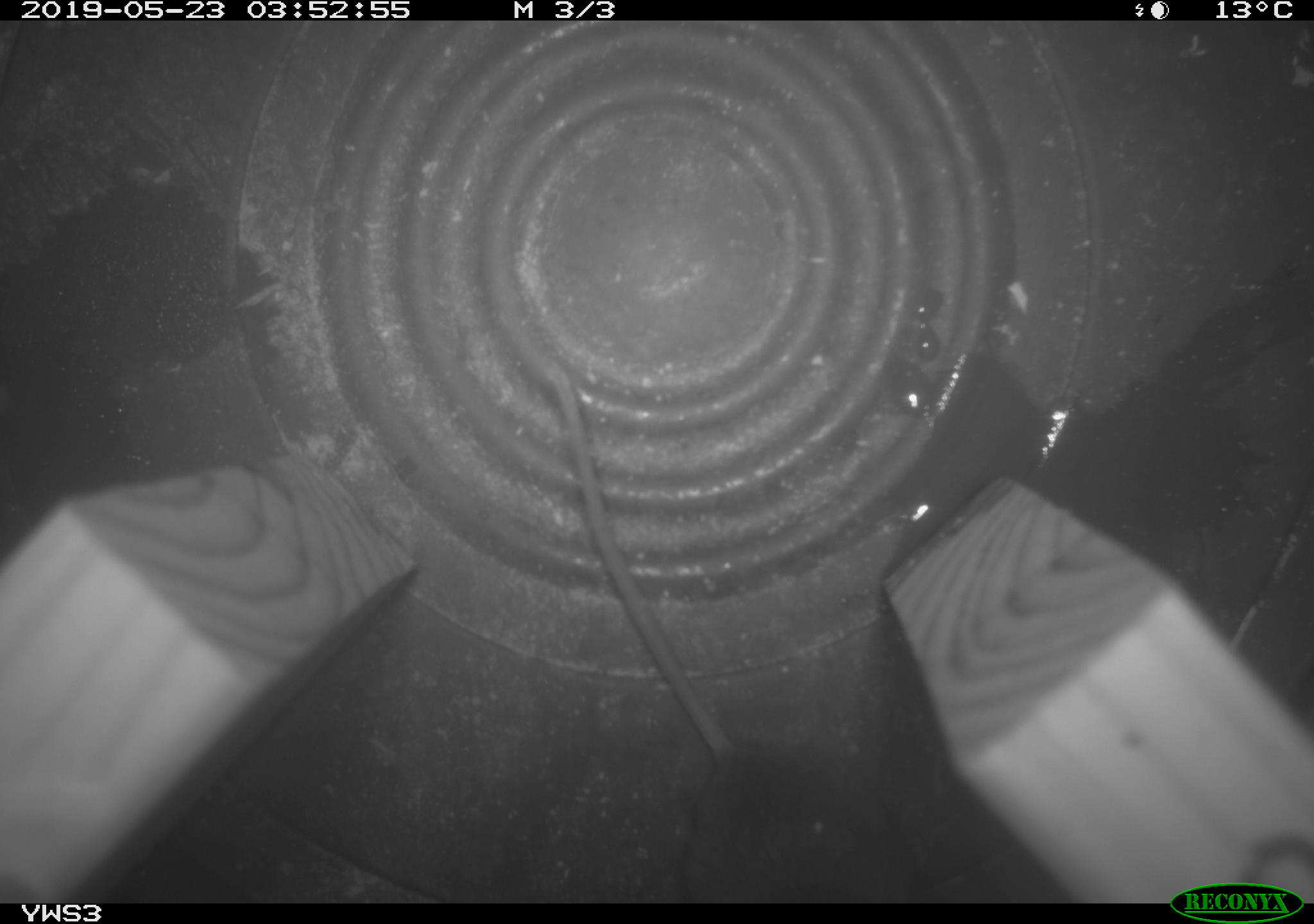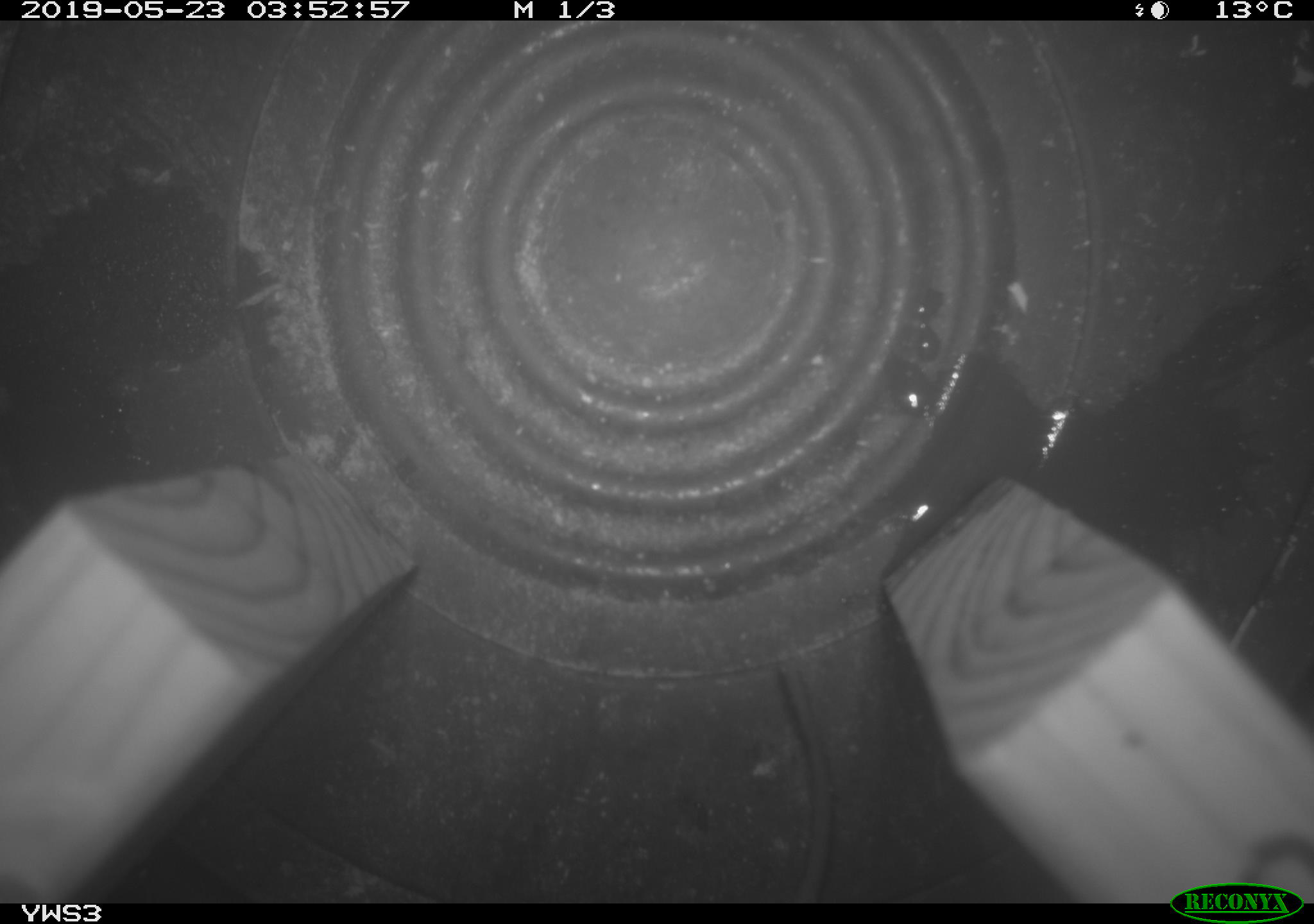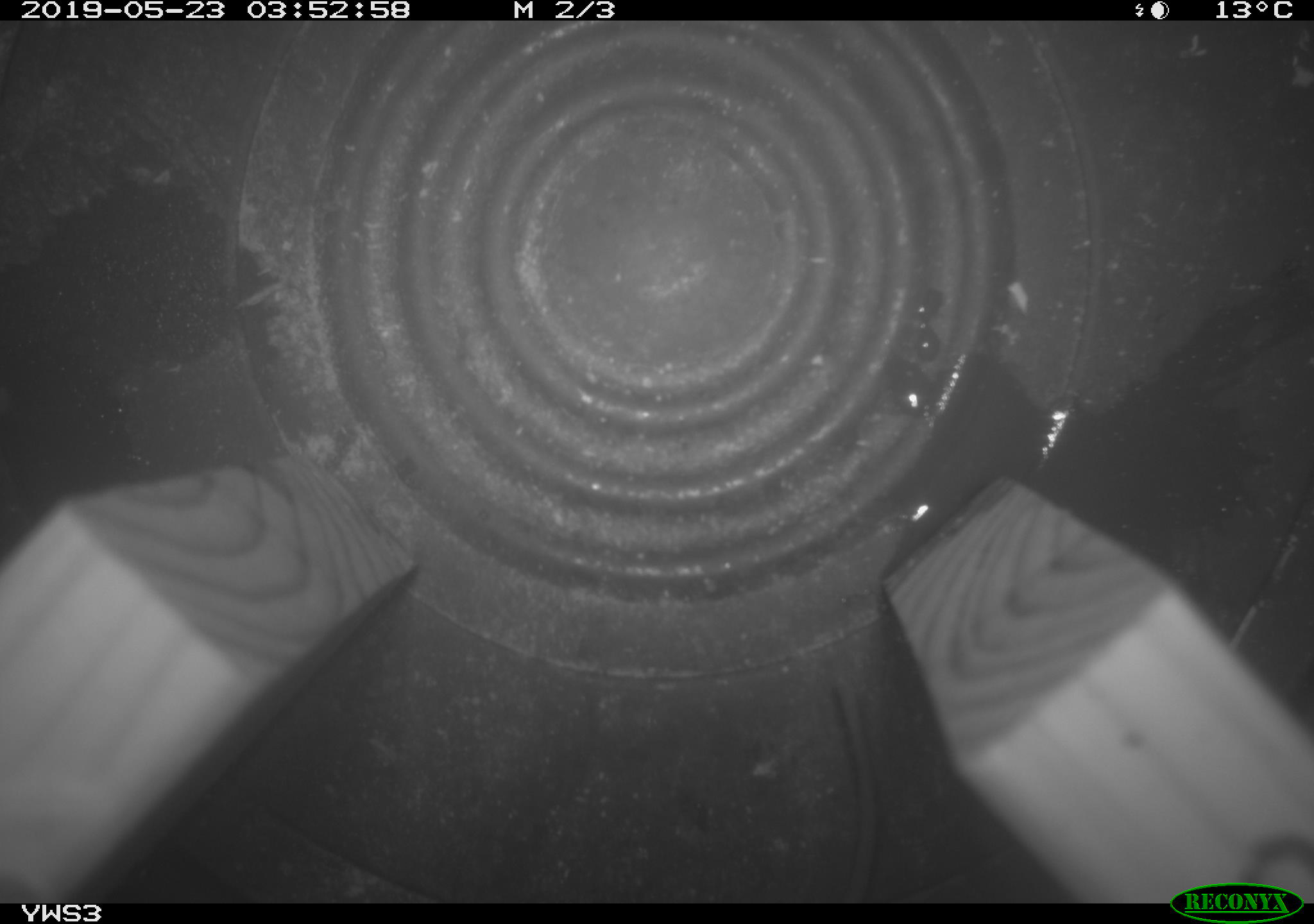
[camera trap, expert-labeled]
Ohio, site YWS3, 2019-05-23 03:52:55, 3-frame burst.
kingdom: Animalia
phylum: Chordata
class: Mammalia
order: Rodentia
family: Cricetidae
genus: Peromyscus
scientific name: Peromyscus leucopus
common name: white-footed mouse